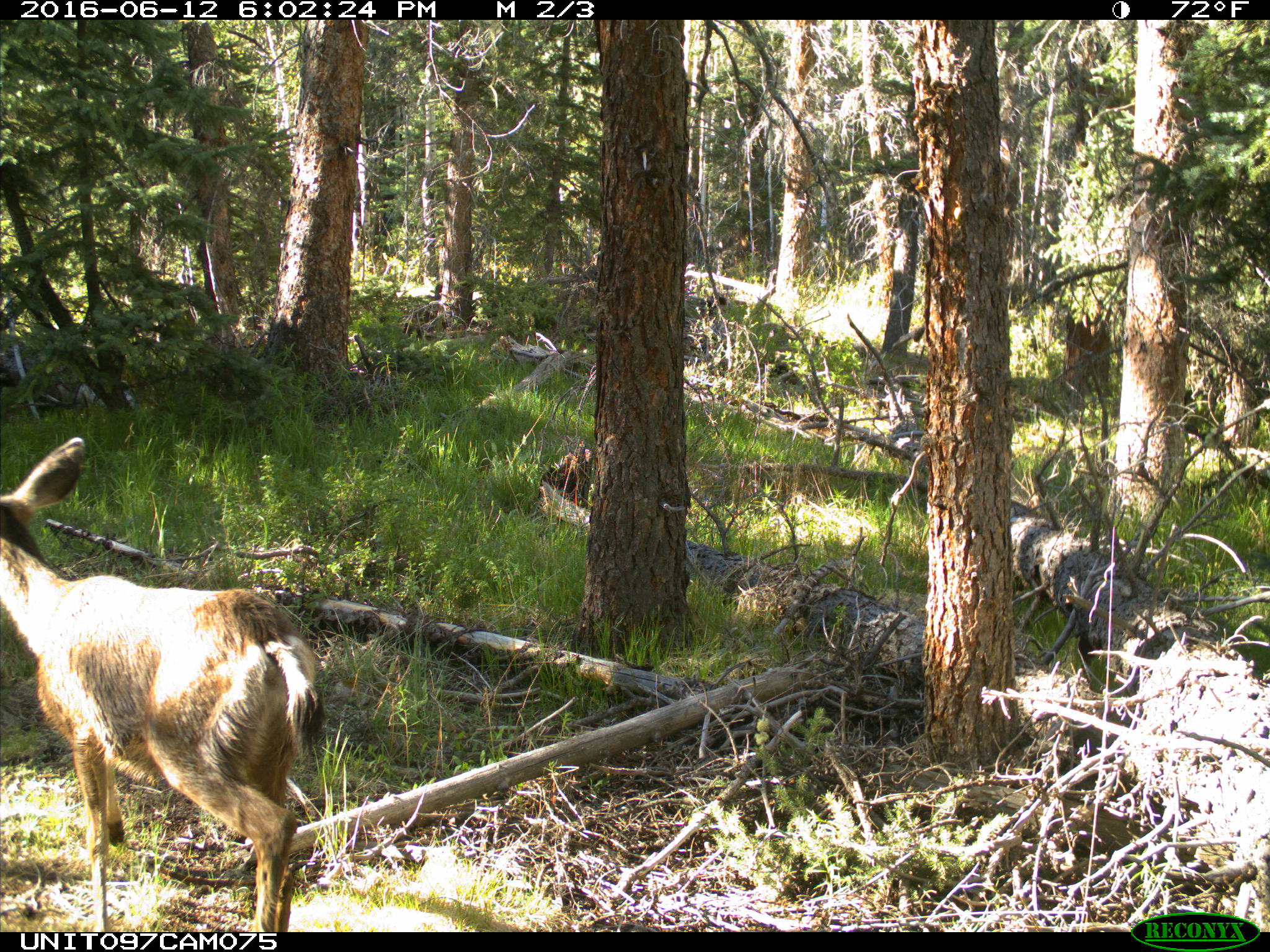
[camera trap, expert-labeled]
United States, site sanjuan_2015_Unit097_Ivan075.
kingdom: Animalia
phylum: Chordata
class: Mammalia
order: Artiodactyla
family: Cervidae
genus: Odocoileus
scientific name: Odocoileus hemionus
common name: mule deer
Odocoileus hemionus (mule deer).